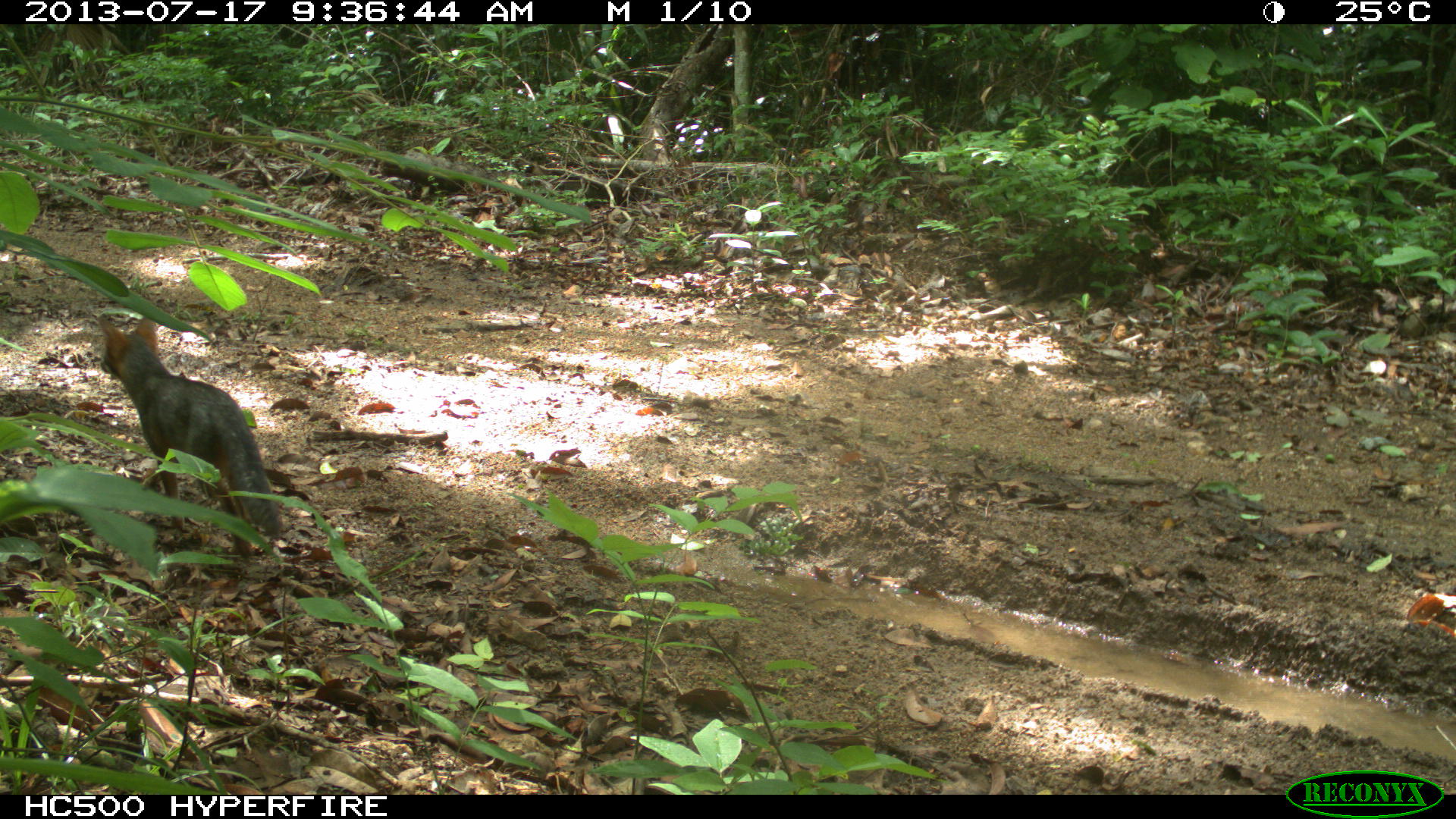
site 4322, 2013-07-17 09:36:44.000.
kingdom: Animalia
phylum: Chordata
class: Mammalia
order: Carnivora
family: Canidae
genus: Urocyon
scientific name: Urocyon cinereoargenteus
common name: gray fox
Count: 1.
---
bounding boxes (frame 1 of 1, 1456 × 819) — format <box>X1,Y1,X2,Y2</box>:
urocyon cinereoargenteus: <box>98,316,280,559</box>